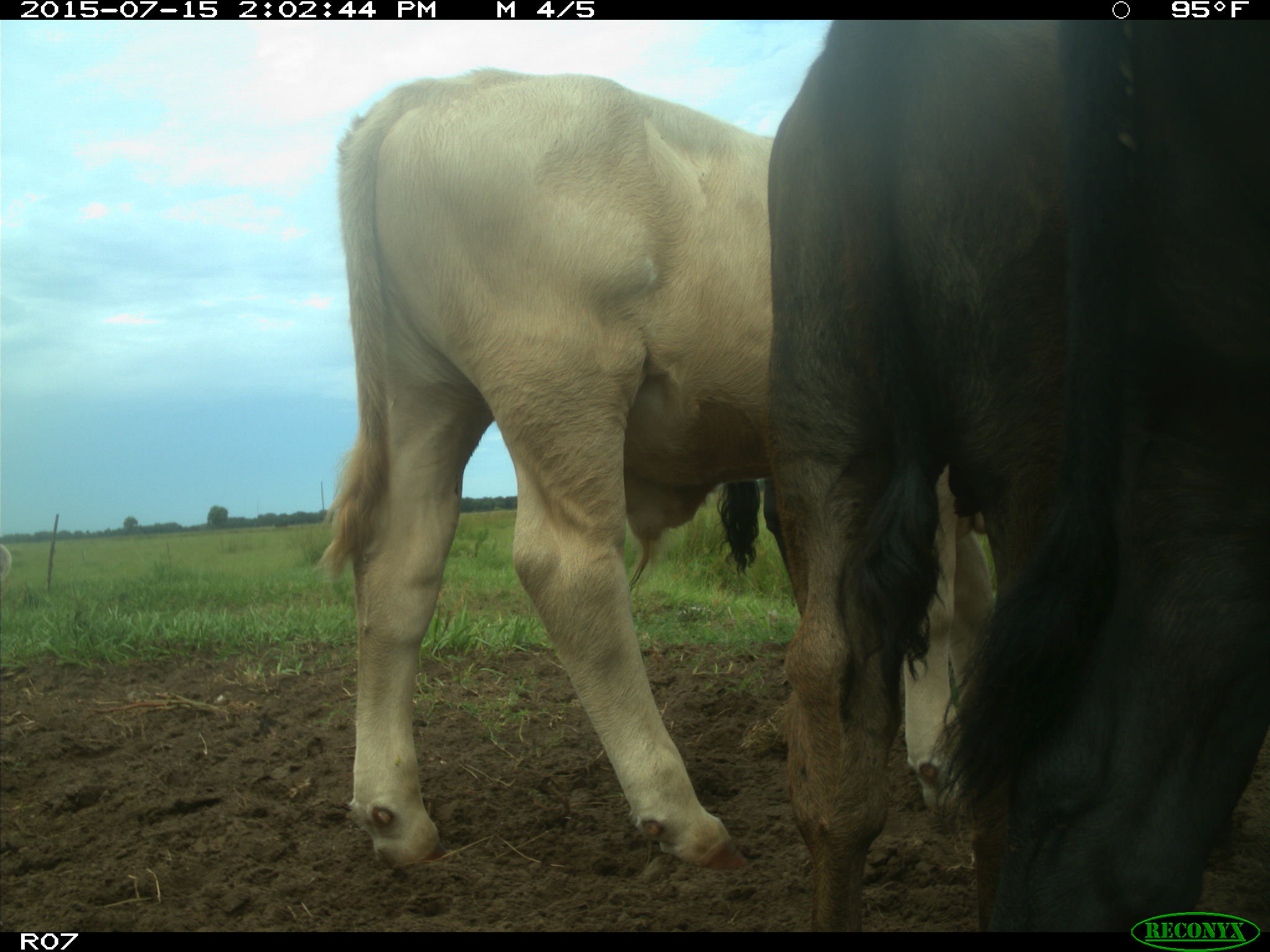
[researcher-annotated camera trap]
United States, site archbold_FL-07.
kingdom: Animalia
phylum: Chordata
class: Mammalia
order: Artiodactyla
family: Bovidae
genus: Bos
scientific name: Bos taurus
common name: domestic cow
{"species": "Bos taurus (domestic cow)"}